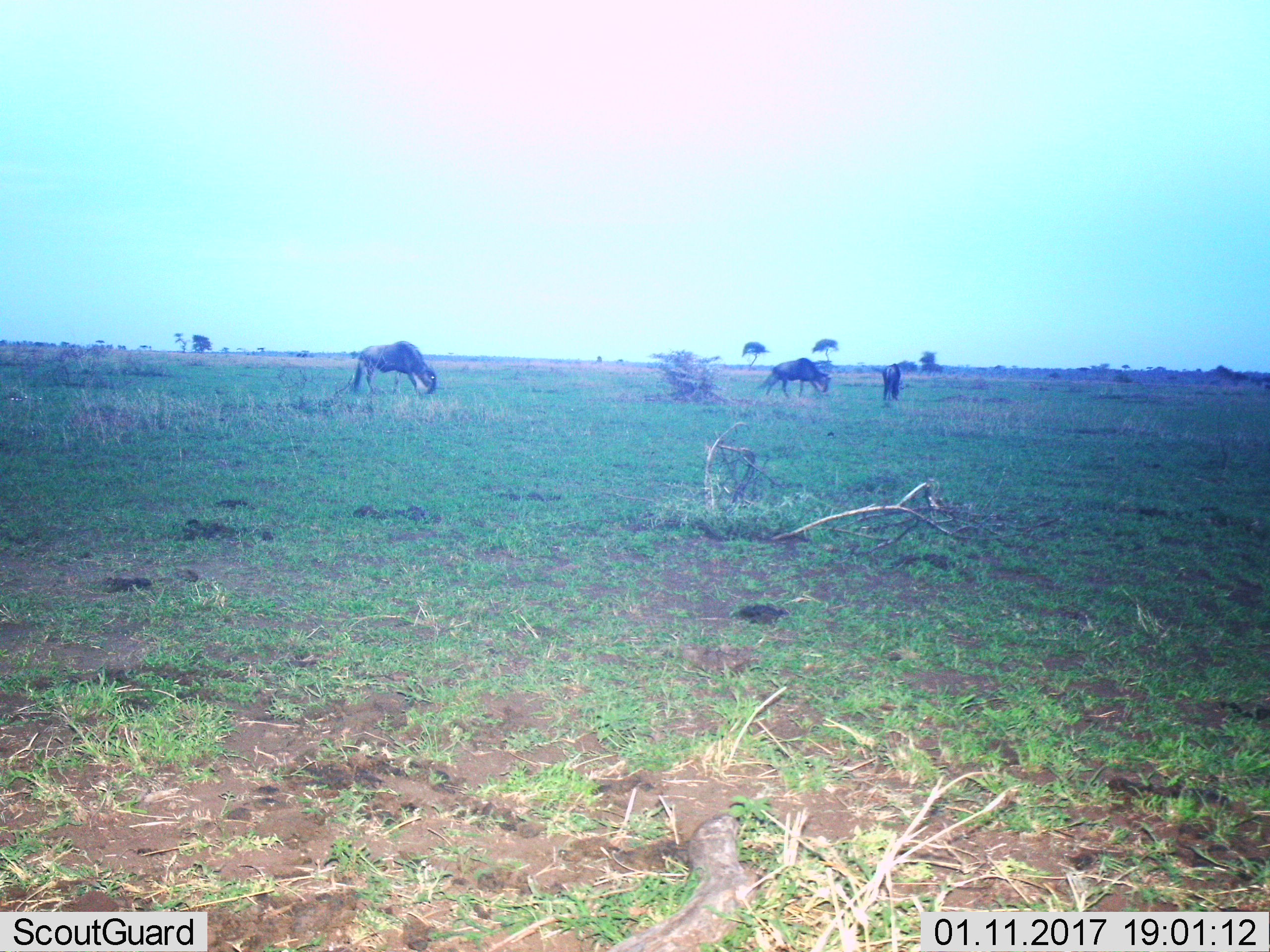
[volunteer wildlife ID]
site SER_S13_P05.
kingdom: Animalia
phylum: Chordata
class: Mammalia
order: Artiodactyla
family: Bovidae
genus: Connochaetes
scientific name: Connochaetes taurinus taurinus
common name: blue wildebeest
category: wildebeestblue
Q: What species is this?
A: Wildebeestblue (blue wildebeest) (Connochaetes taurinus taurinus).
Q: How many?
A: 3.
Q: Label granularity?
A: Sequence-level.